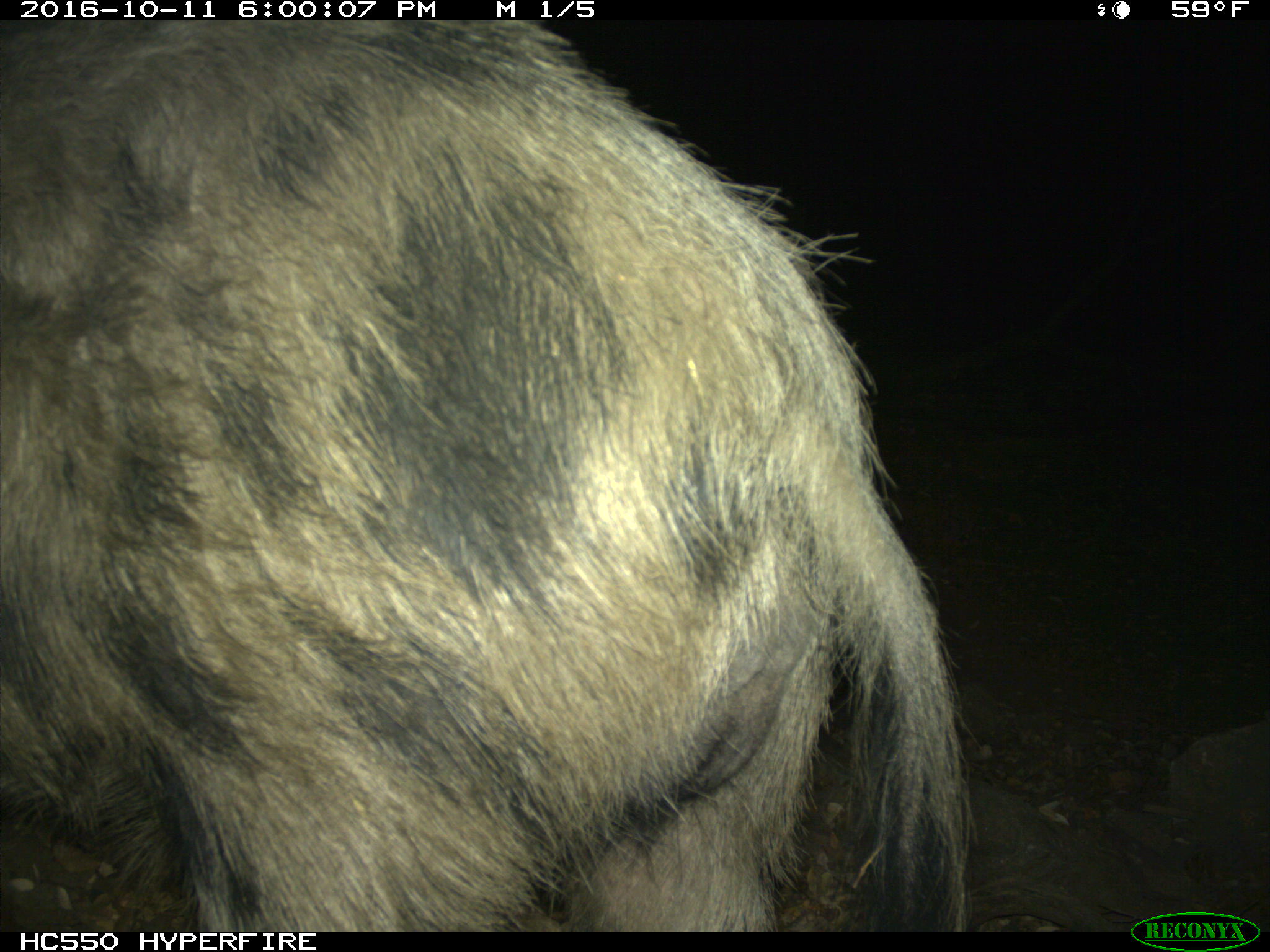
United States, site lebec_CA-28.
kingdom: Animalia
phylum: Chordata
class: Mammalia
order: Artiodactyla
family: Suidae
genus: Sus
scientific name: Sus scrofa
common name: wild boar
Sus scrofa (wild boar).